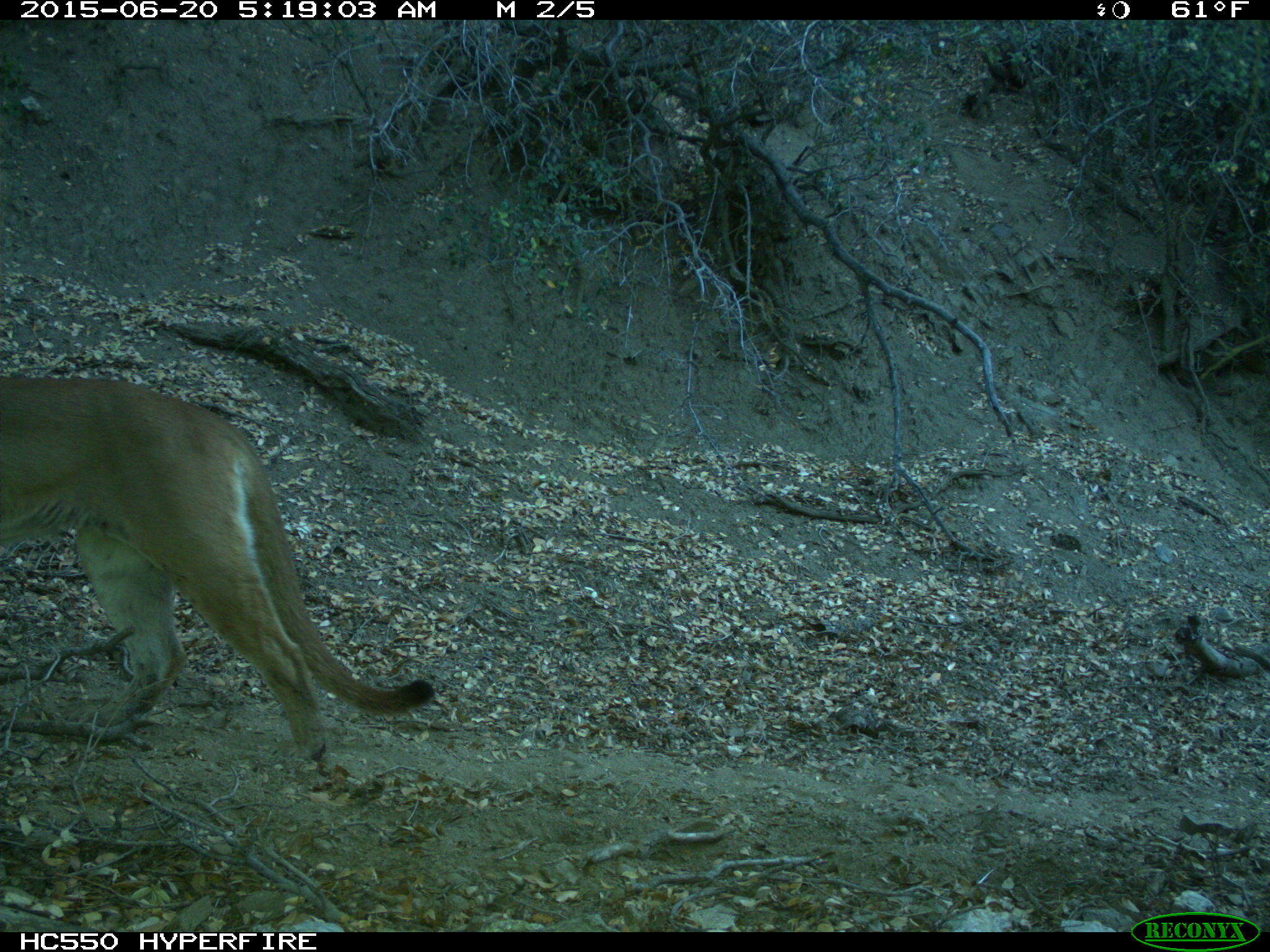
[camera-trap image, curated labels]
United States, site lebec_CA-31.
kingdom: Animalia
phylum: Chordata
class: Mammalia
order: Carnivora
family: Felidae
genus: Puma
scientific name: Puma concolor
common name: mountain lion